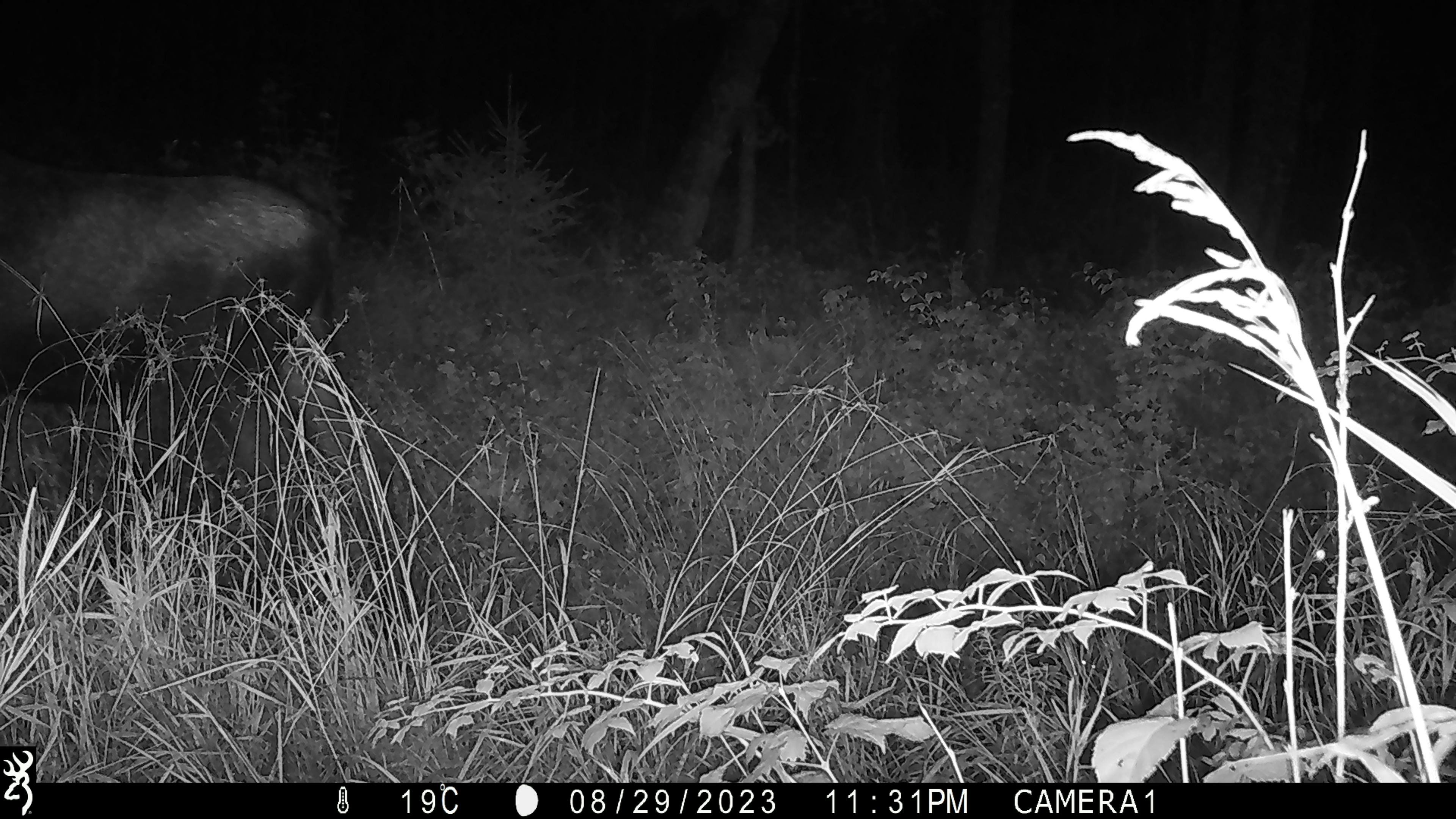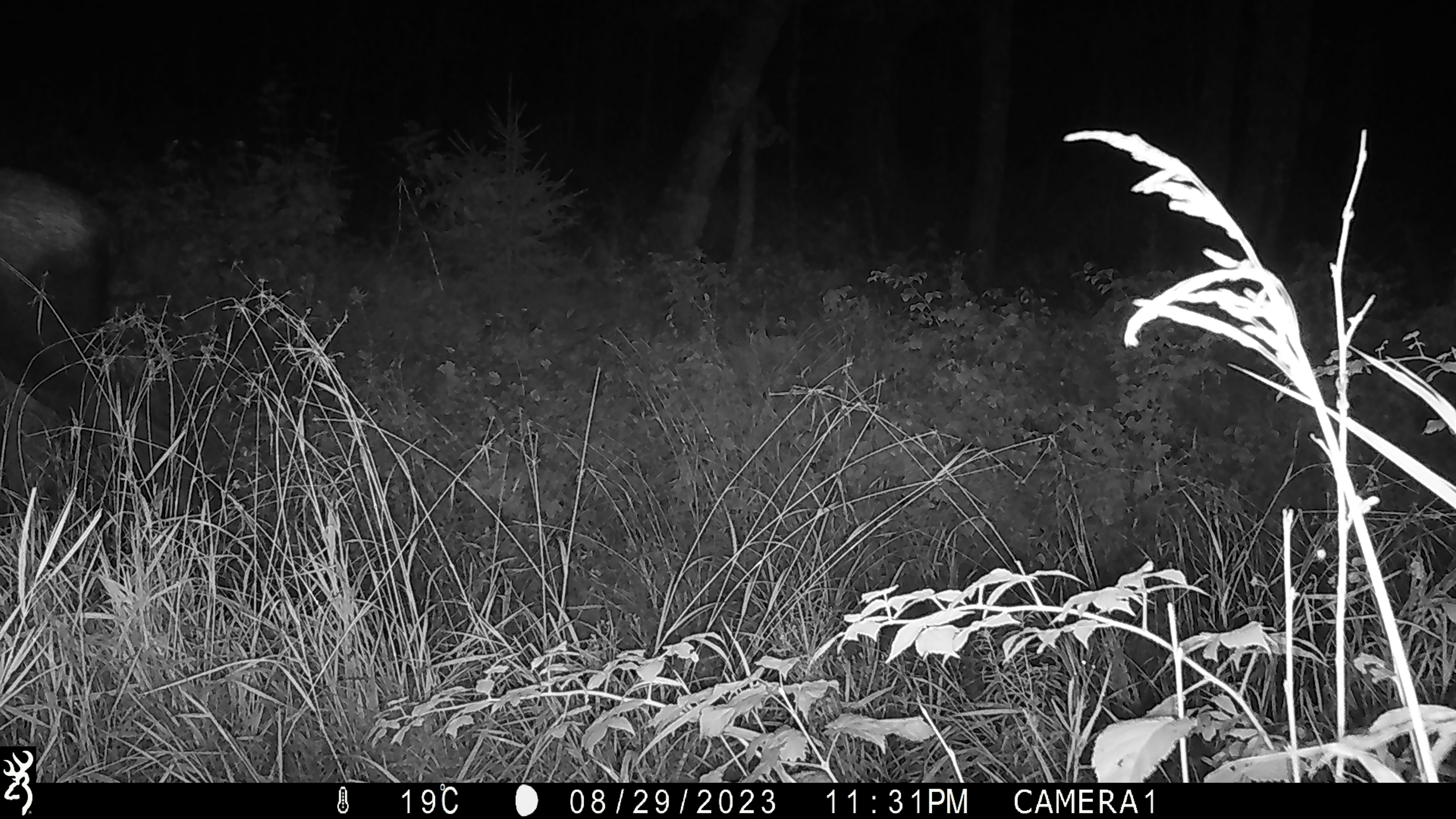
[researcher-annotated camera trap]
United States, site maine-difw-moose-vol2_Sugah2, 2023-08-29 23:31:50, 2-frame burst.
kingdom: Animalia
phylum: Chordata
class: Mammalia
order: Artiodactyla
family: Cervidae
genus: Alces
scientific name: Alces alces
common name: moose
Moose (Alces alces).